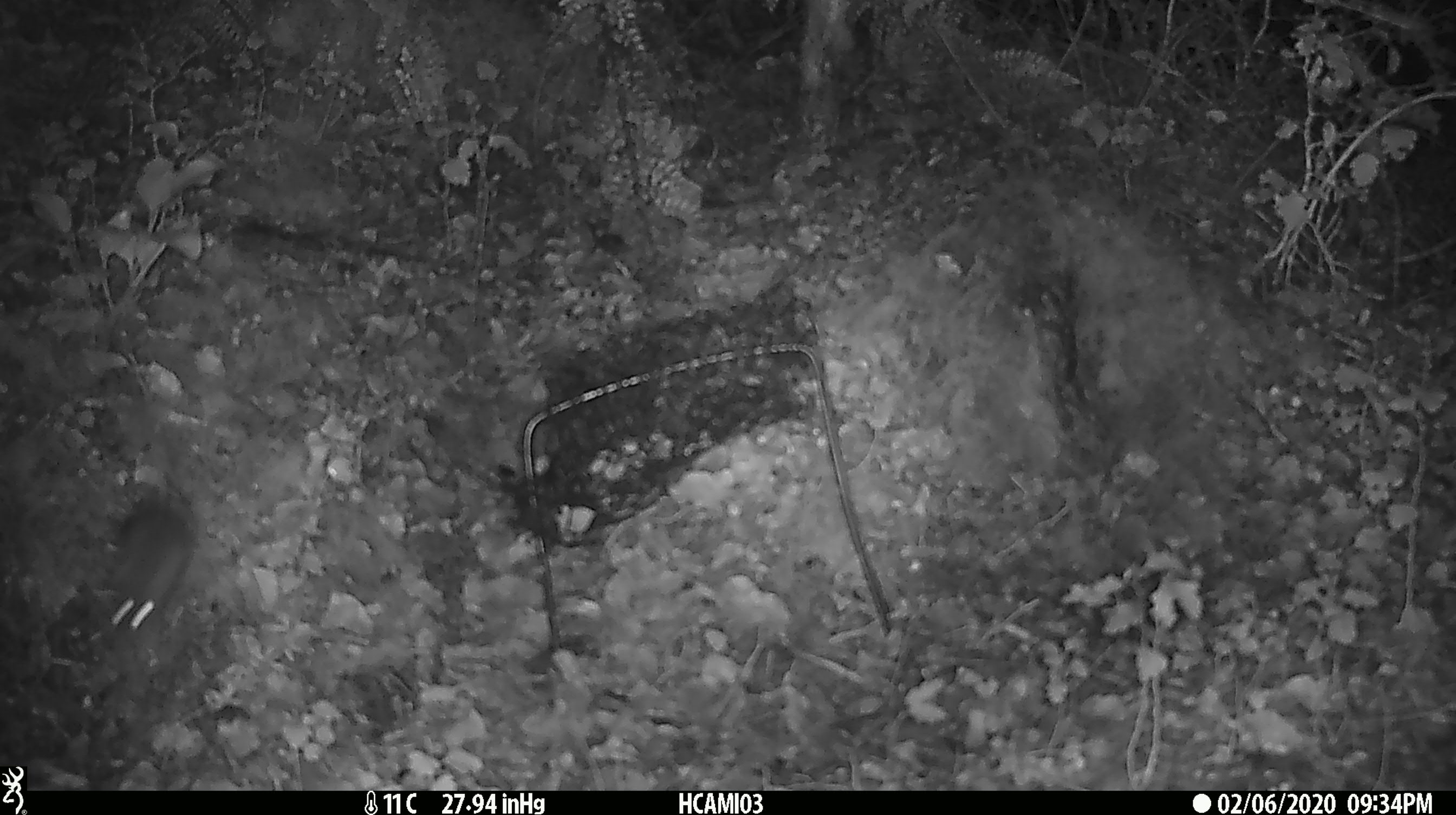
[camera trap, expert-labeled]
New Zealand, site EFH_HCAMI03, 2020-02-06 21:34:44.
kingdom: Animalia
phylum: Chordata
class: Mammalia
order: Rodentia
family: Muridae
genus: Mus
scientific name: Mus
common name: mouse